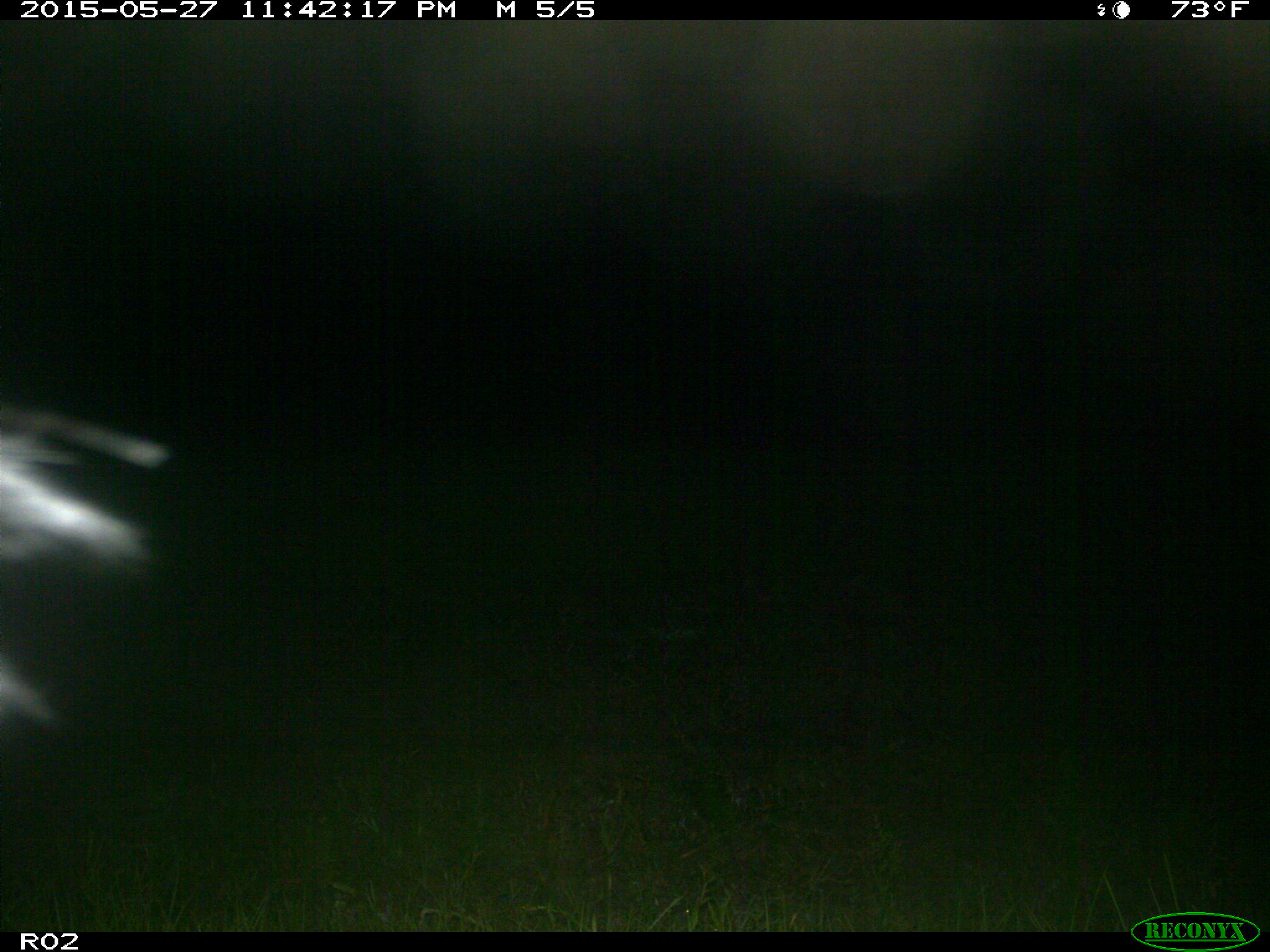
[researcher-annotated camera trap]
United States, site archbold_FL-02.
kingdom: Animalia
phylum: Chordata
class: Mammalia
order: Artiodactyla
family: Bovidae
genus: Bos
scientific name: Bos taurus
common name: domestic cow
Bos taurus (domestic cow).